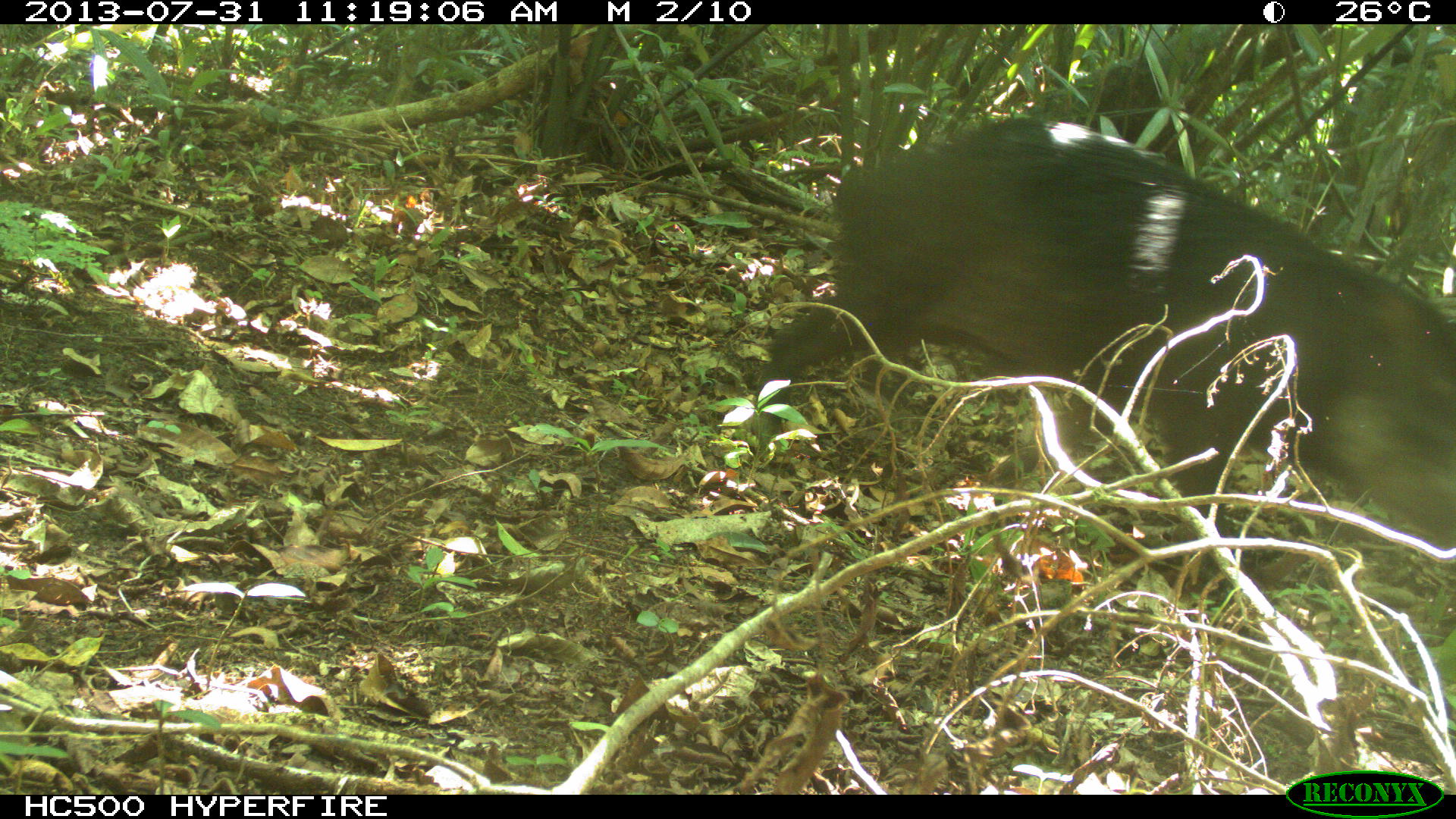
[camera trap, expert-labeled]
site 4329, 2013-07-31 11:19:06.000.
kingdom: Animalia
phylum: Chordata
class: Mammalia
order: Artiodactyla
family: Tayassuidae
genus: Tayassu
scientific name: Tayassu pecari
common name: white-lipped peccary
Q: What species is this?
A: Tayassu pecari (white-lipped peccary).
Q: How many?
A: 2.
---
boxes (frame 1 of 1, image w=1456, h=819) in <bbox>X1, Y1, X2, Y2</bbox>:
tayassu pecari: <bbox>752, 111, 1455, 588</bbox>